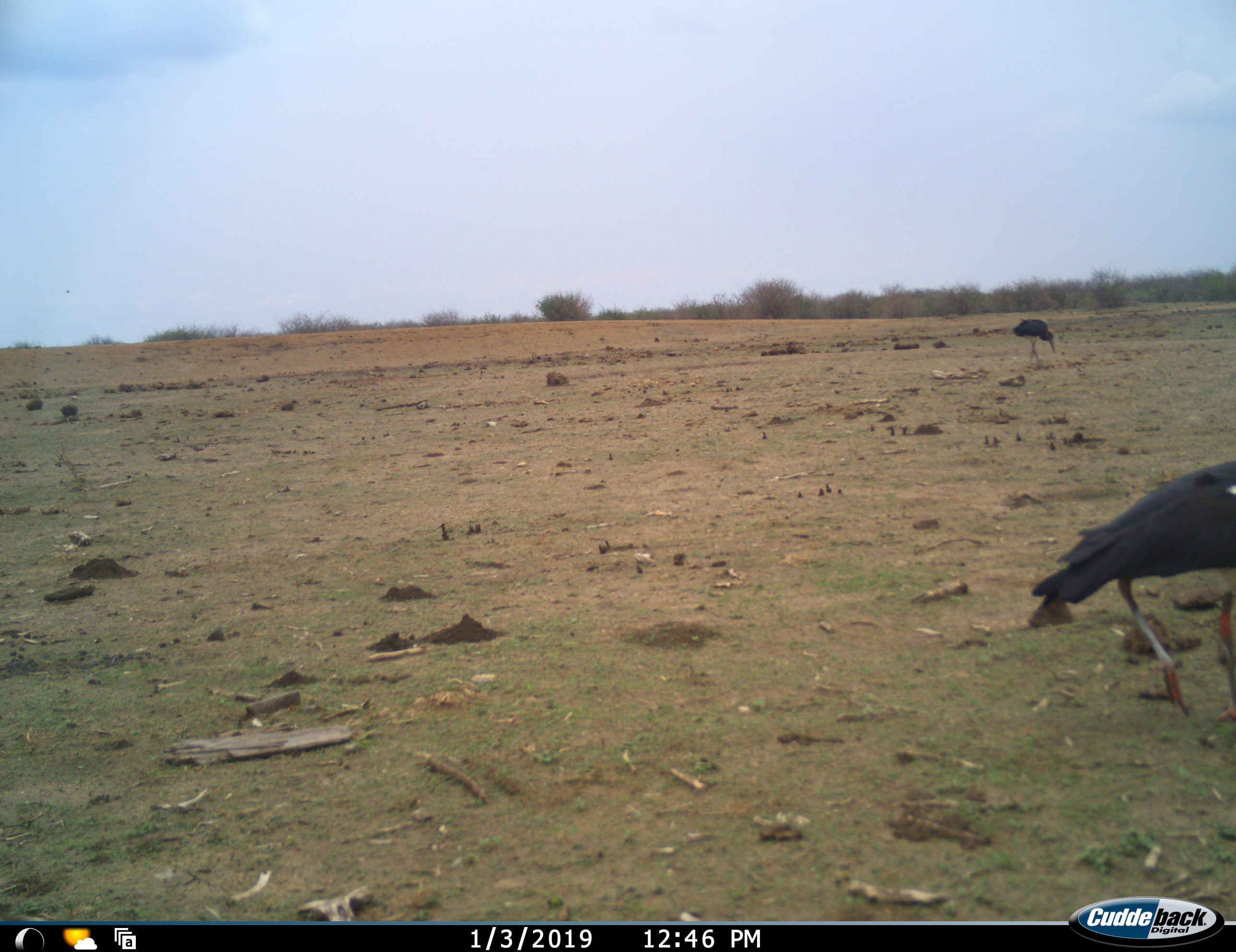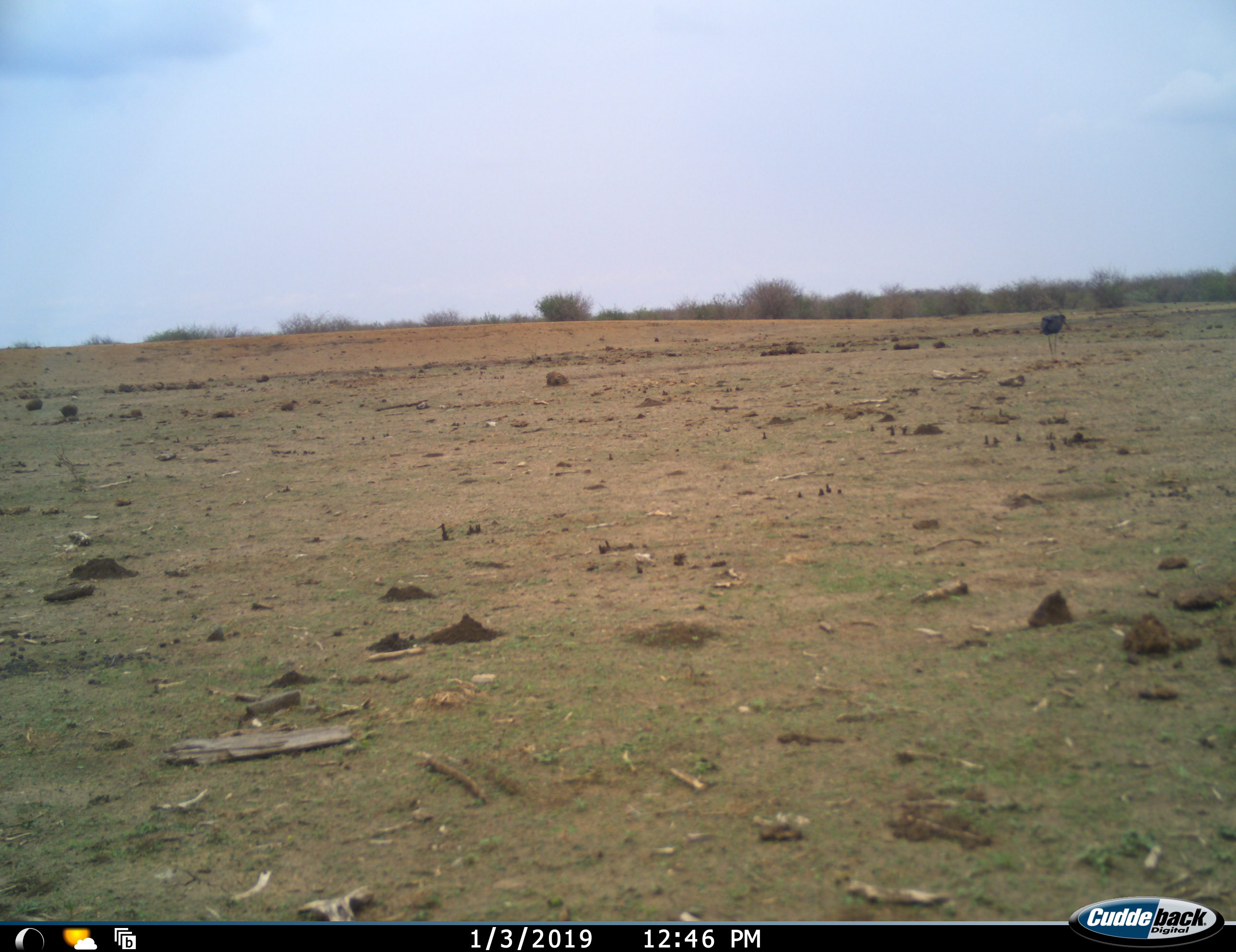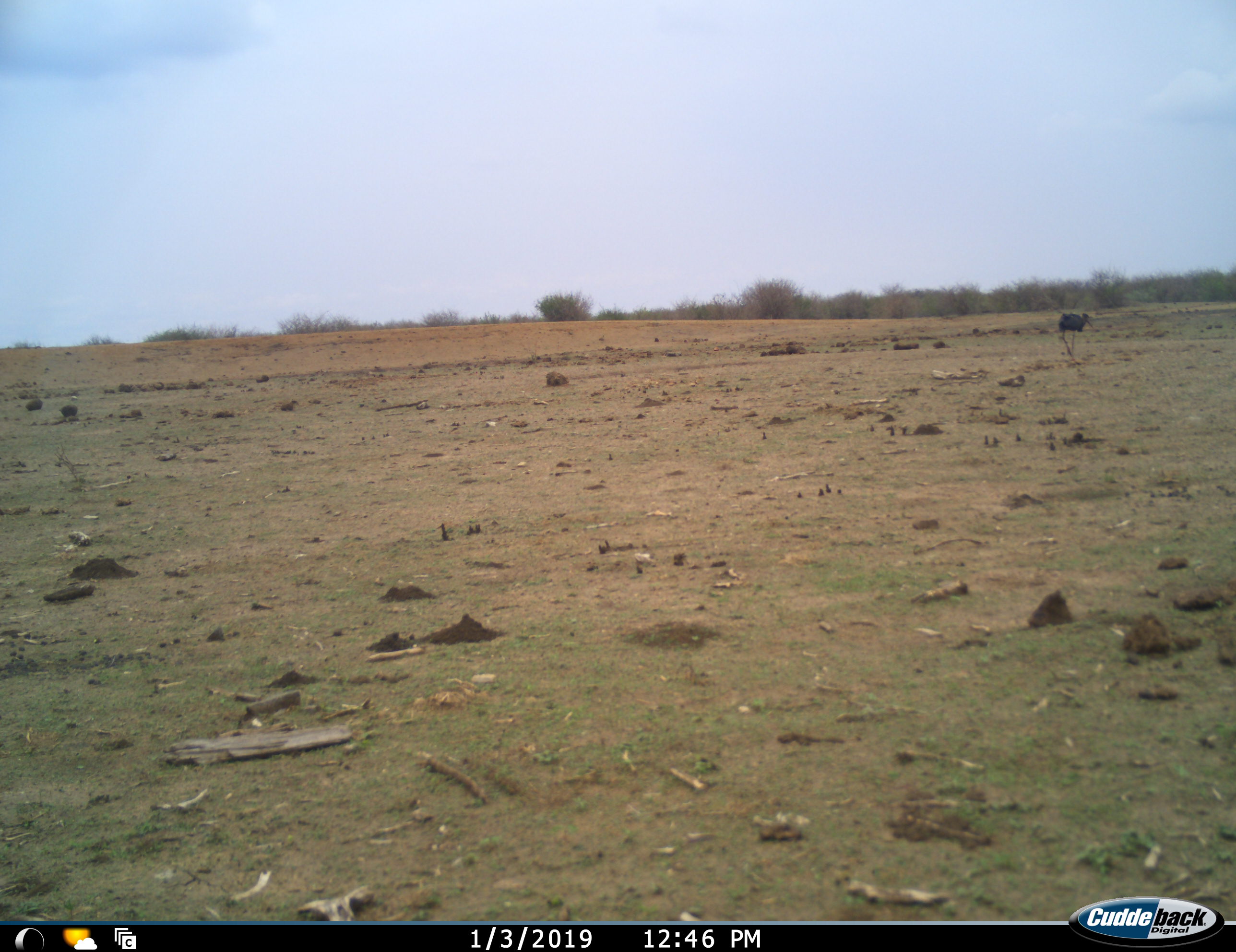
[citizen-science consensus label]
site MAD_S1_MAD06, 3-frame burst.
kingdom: Animalia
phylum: Chordata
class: Aves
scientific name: Aves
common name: bird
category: birdother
Birdother (bird) (Aves), count 2. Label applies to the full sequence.